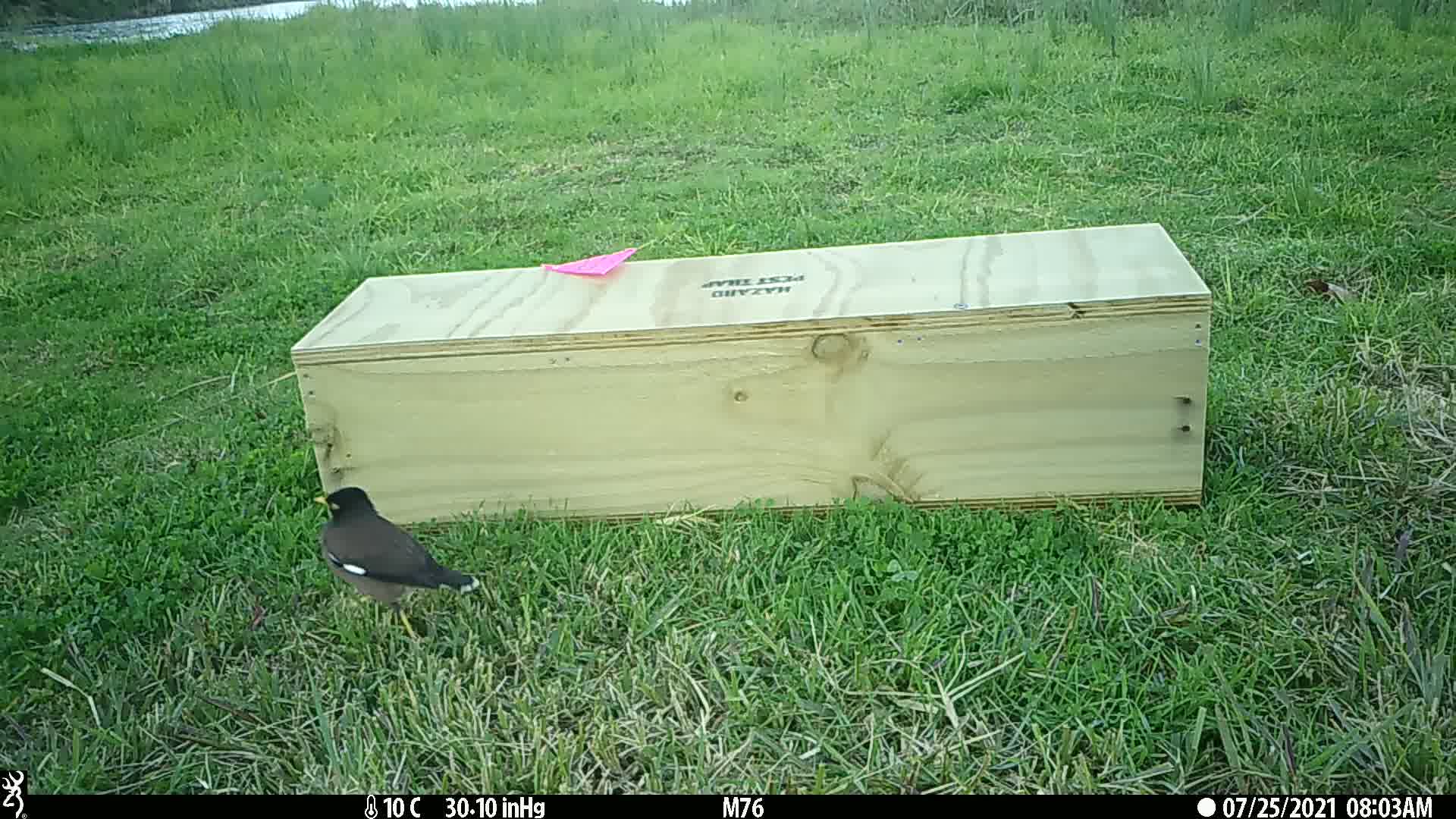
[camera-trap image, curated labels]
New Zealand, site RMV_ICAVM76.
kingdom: Animalia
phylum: Chordata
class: Aves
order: Passeriformes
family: Sturnidae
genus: Acridotheres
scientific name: Acridotheres tristis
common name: common myna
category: myna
Myna (common myna) (Acridotheres tristis).